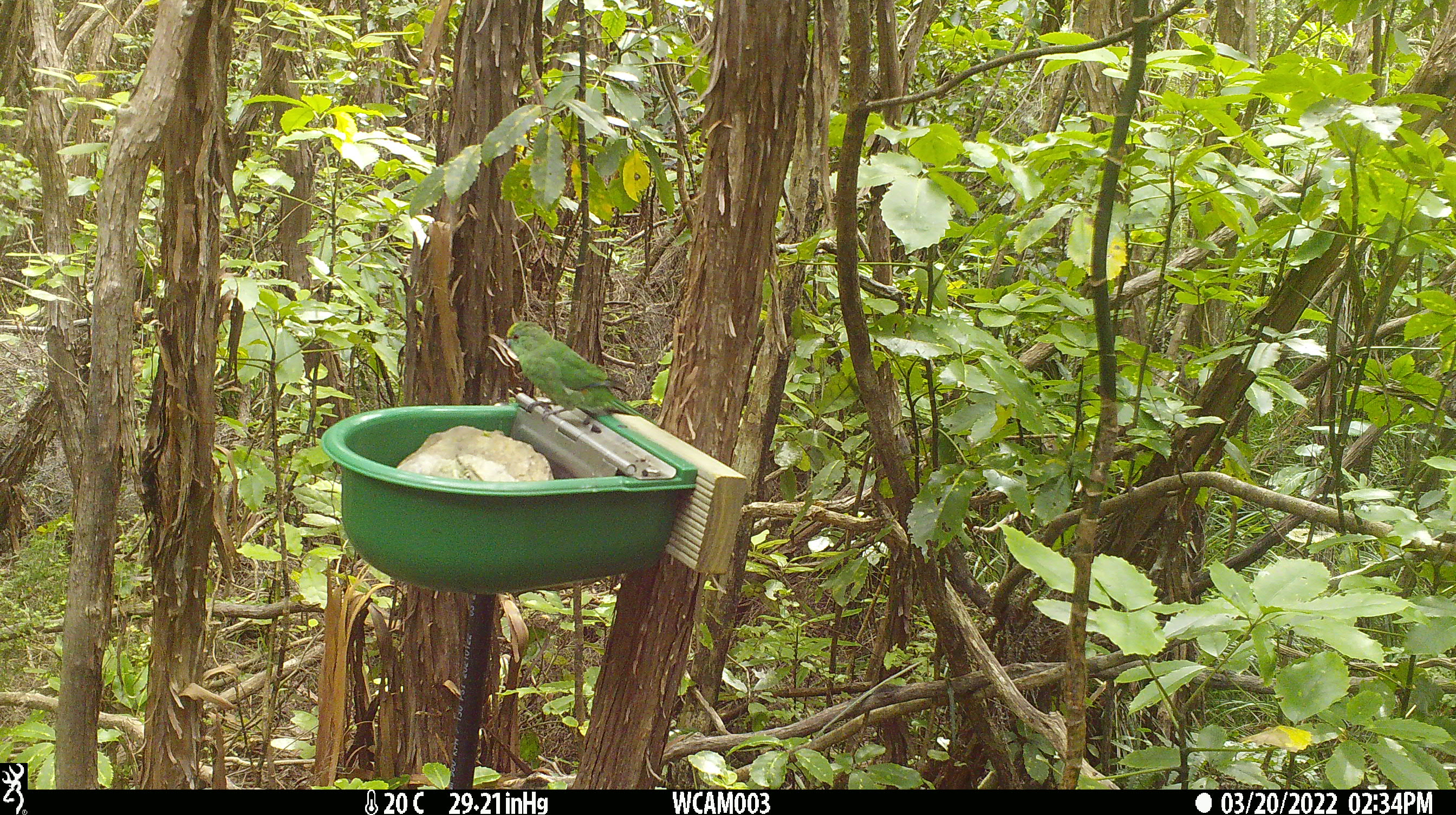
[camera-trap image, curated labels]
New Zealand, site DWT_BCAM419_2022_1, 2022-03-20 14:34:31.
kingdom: Animalia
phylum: Chordata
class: Aves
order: Psittaciformes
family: Psittaculidae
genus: Cyanoramphus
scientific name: Cyanoramphus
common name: parakeet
Parakeet (Cyanoramphus).